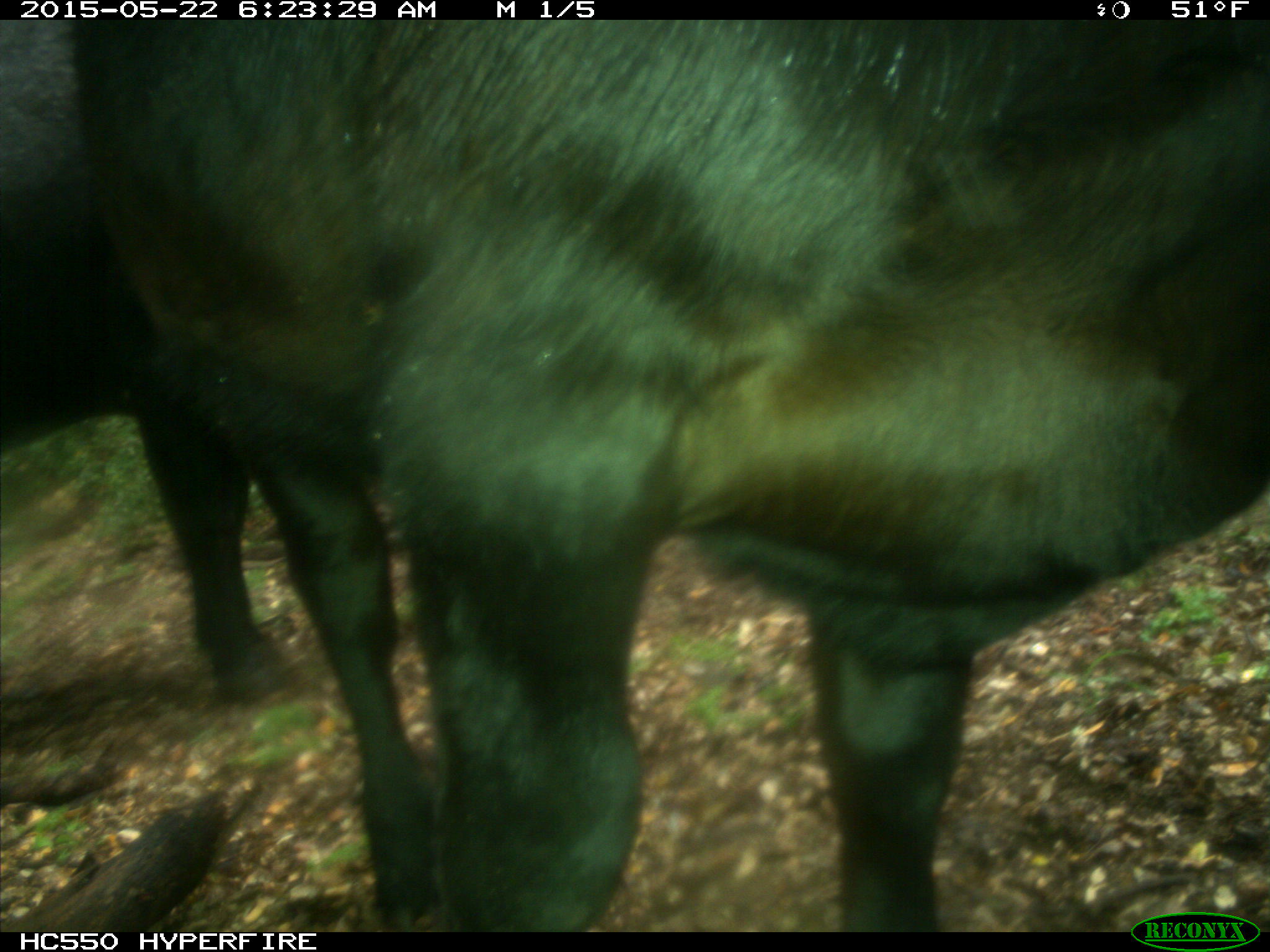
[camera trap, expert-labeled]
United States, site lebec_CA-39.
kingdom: Animalia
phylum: Chordata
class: Mammalia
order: Artiodactyla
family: Bovidae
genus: Bos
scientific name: Bos taurus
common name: domestic cow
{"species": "Bos taurus (domestic cow)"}